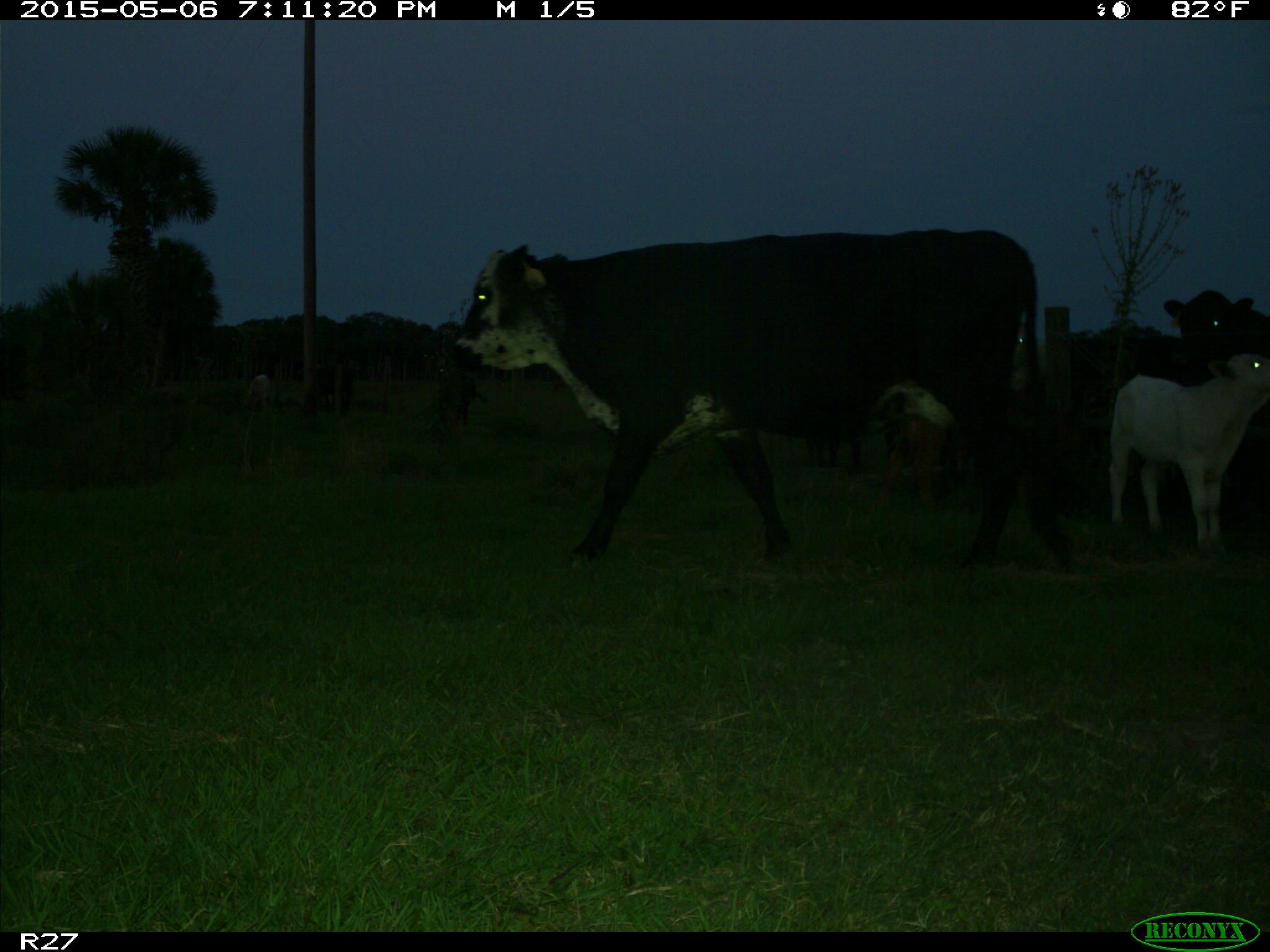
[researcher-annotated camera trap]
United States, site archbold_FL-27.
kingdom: Animalia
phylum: Chordata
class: Mammalia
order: Artiodactyla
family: Bovidae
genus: Bos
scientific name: Bos taurus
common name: domestic cow